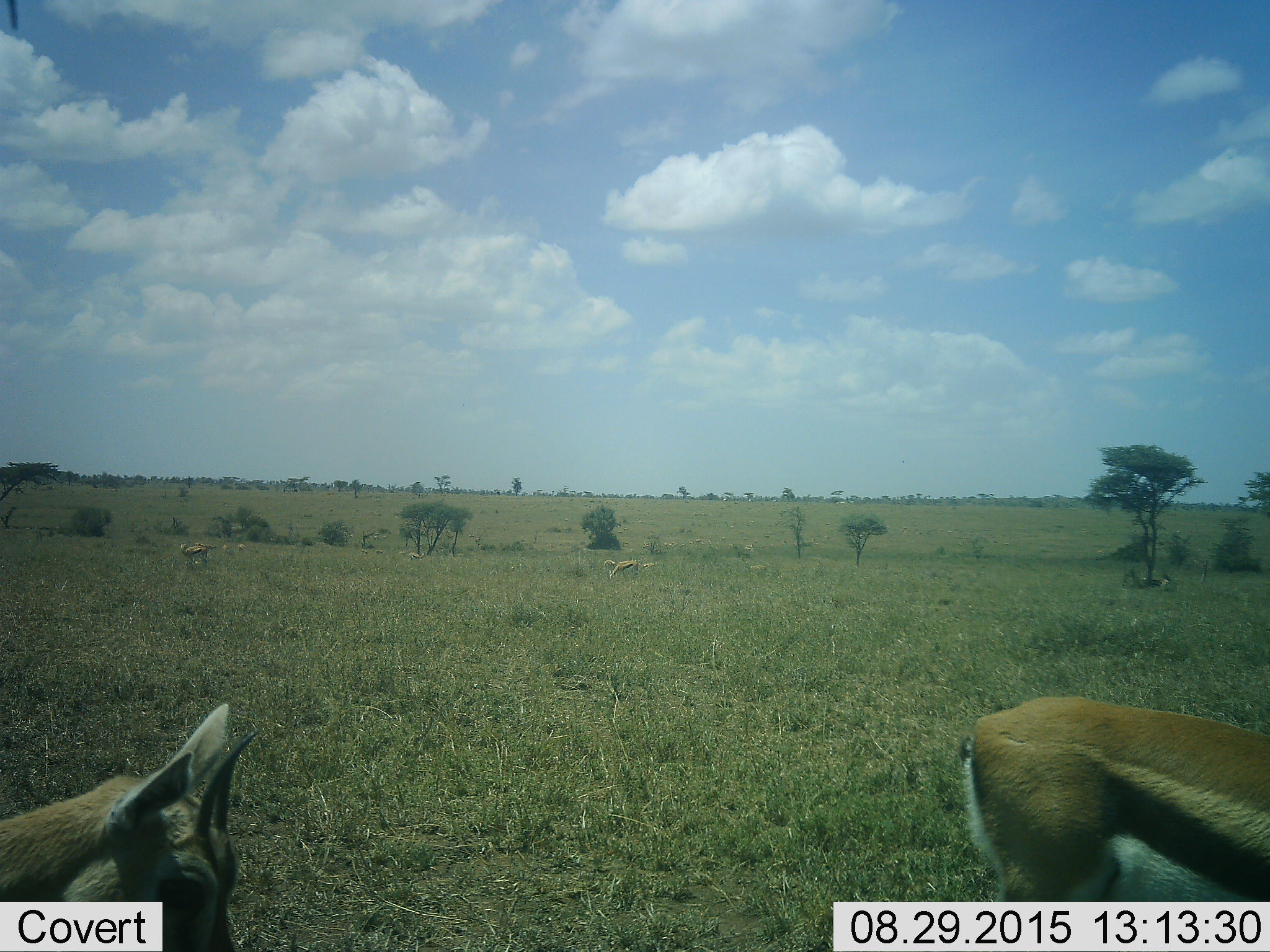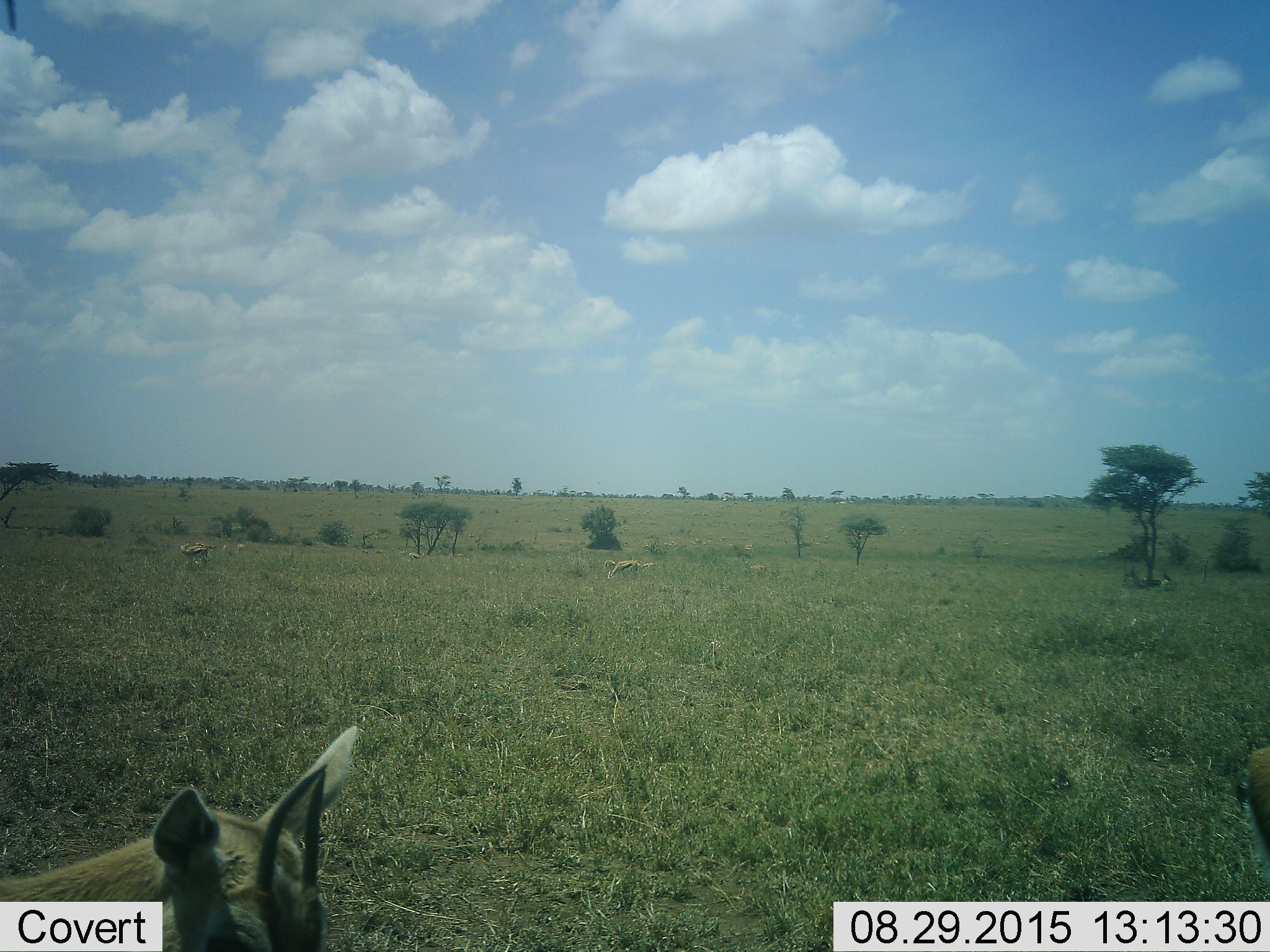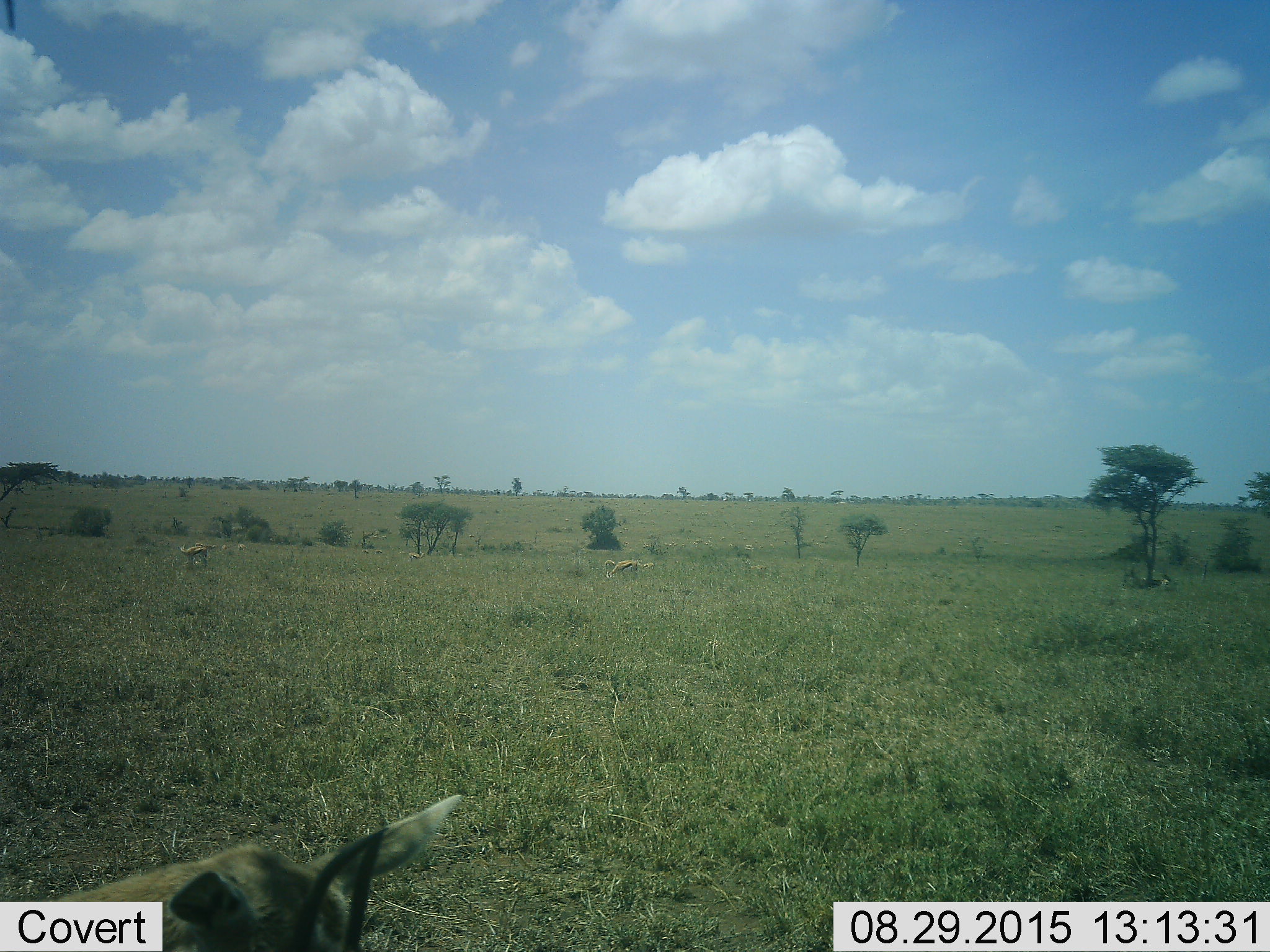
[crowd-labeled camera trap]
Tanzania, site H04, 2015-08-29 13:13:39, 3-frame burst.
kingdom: Animalia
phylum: Chordata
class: Mammalia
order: Artiodactyla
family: Bovidae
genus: Eudorcas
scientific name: Eudorcas thomsonii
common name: thomson's gazelle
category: gazellethomsons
Gazellethomsons (thomson's gazelle) (Eudorcas thomsonii), count 5. Behavior (volunteer vote fractions): standing 56%, resting 0%, moving 67%, interacting 0%. Young present (vote fraction): 0%. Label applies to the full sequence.